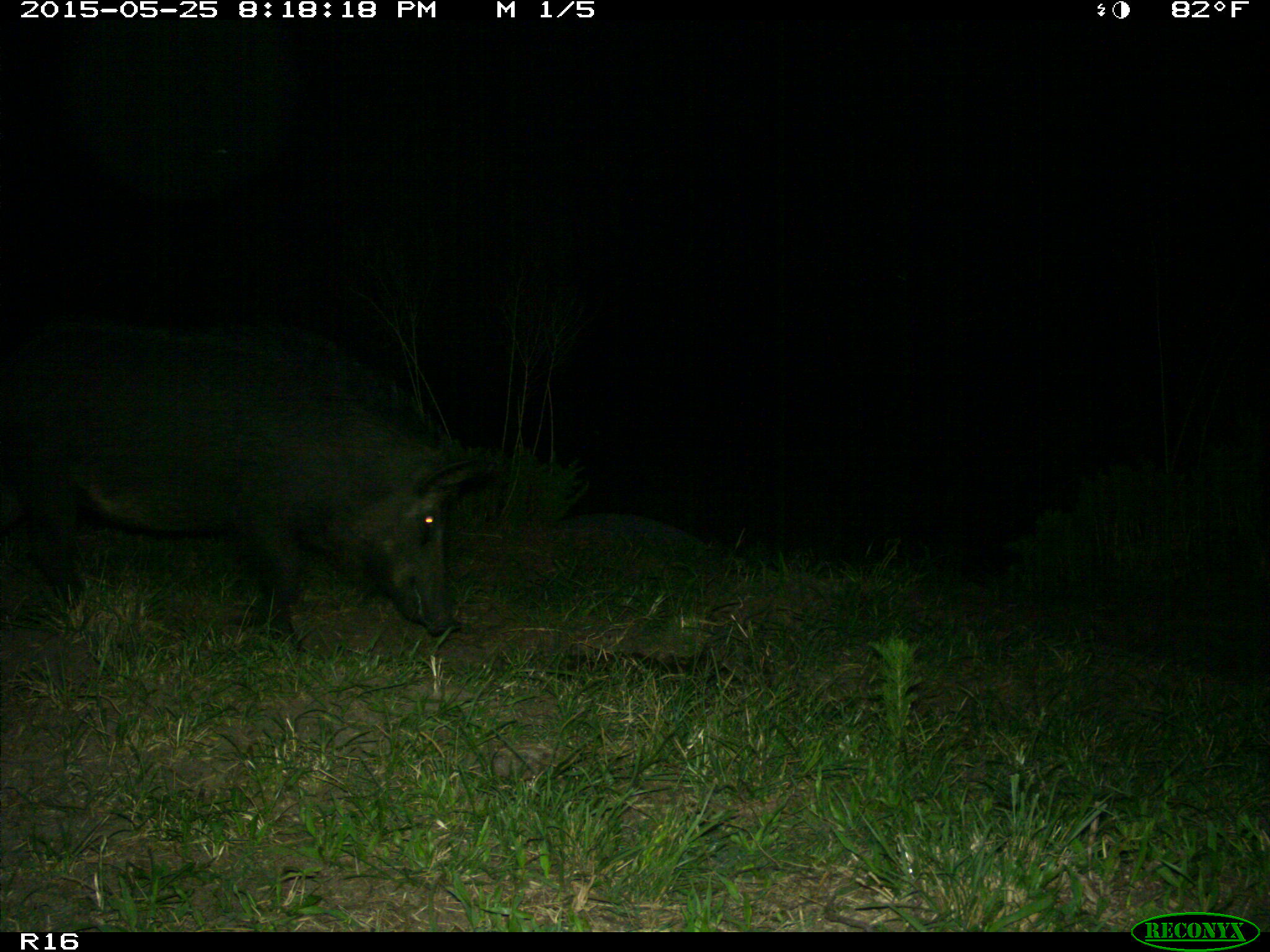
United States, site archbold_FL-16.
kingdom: Animalia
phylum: Chordata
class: Mammalia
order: Artiodactyla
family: Suidae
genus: Sus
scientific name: Sus scrofa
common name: wild boar